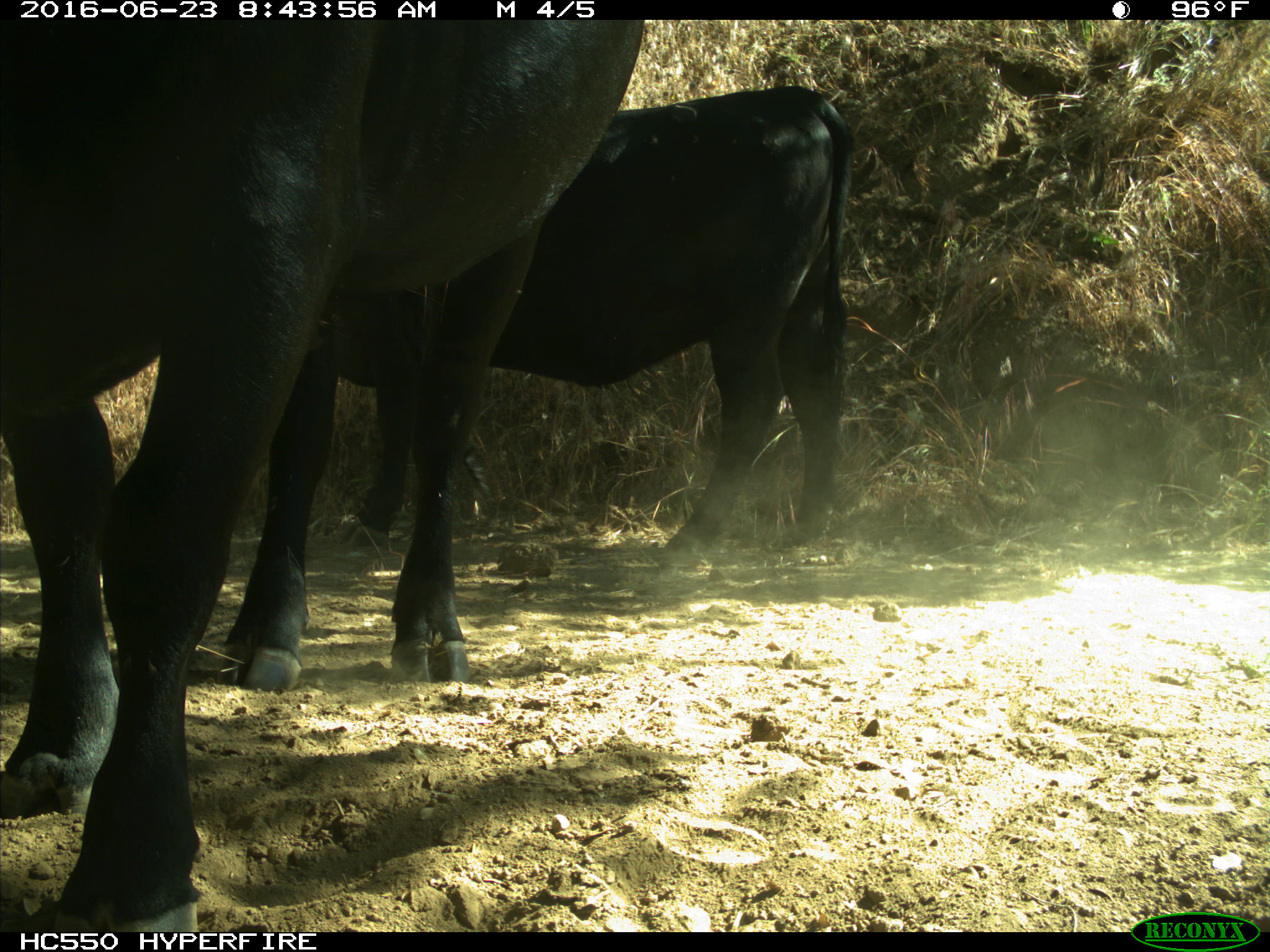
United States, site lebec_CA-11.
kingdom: Animalia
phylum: Chordata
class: Mammalia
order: Artiodactyla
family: Bovidae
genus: Bos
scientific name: Bos taurus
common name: domestic cow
Bos taurus (domestic cow).